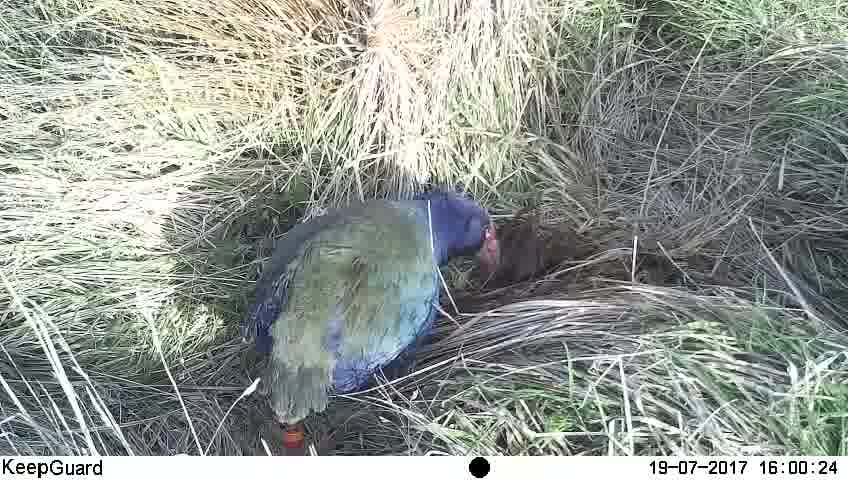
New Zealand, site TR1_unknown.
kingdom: Animalia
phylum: Chordata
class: Aves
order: Gruiformes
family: Rallidae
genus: Porphyrio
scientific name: Porphyrio mantelli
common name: takahe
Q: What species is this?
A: Takahe (Porphyrio mantelli).